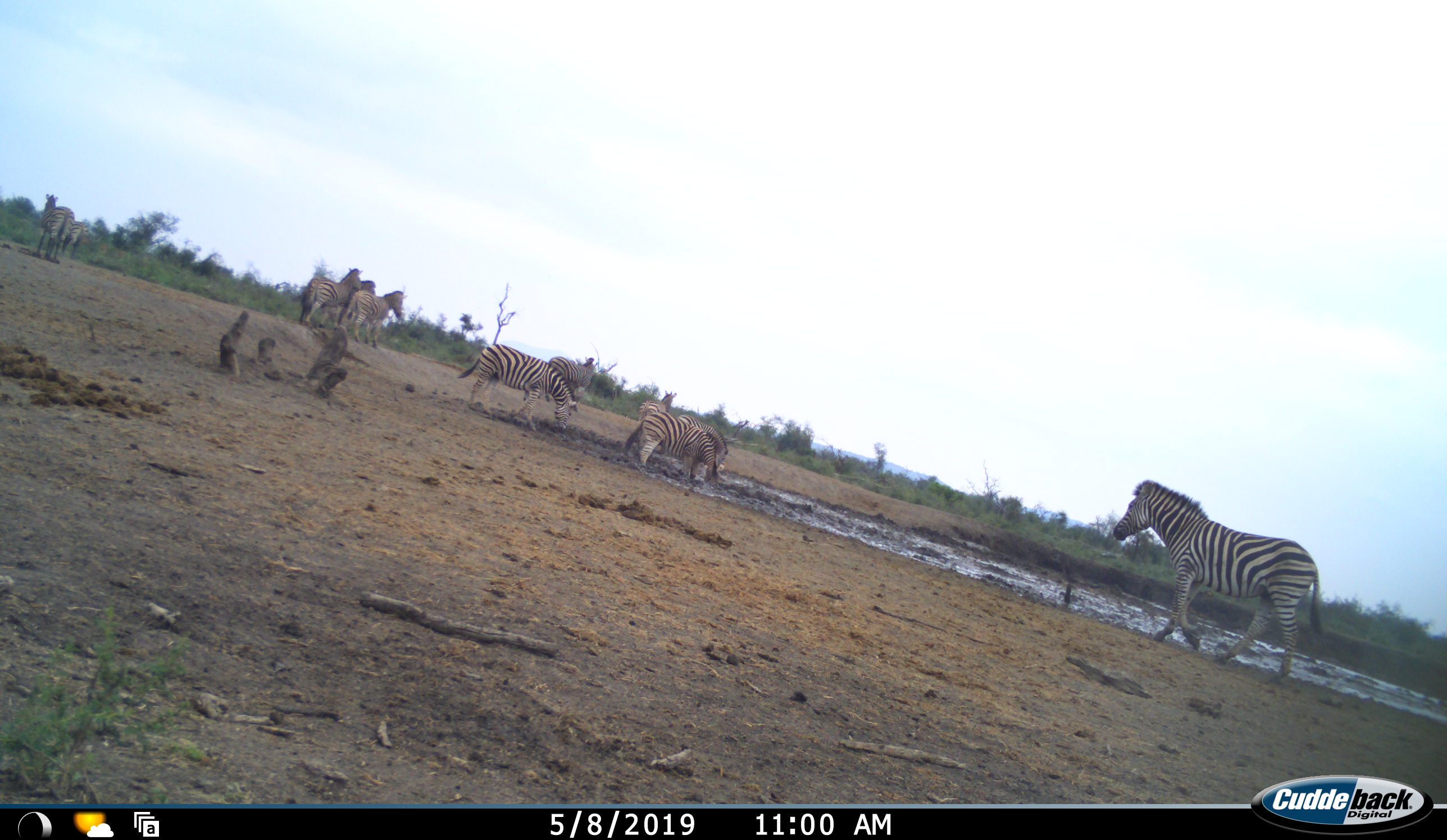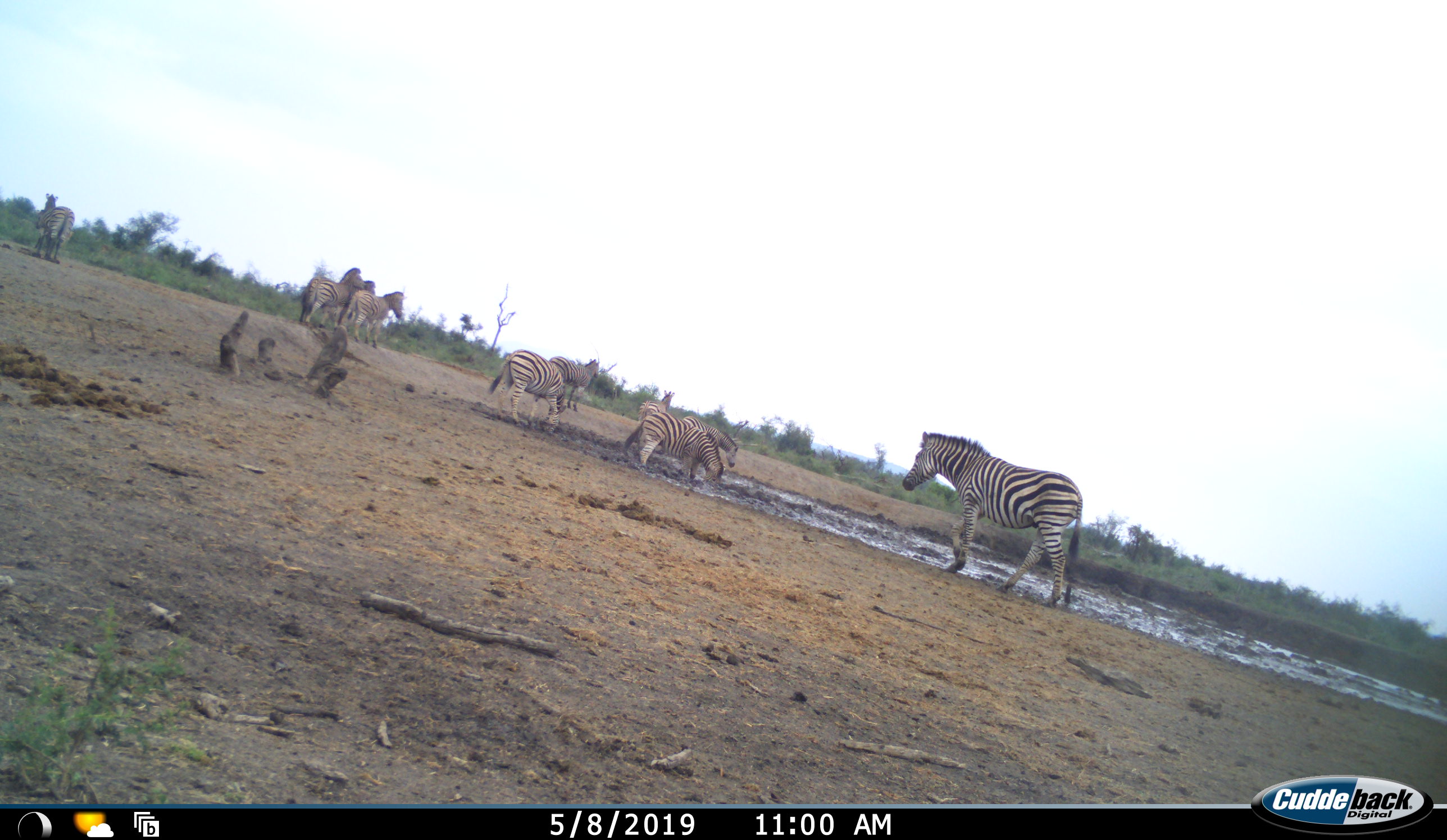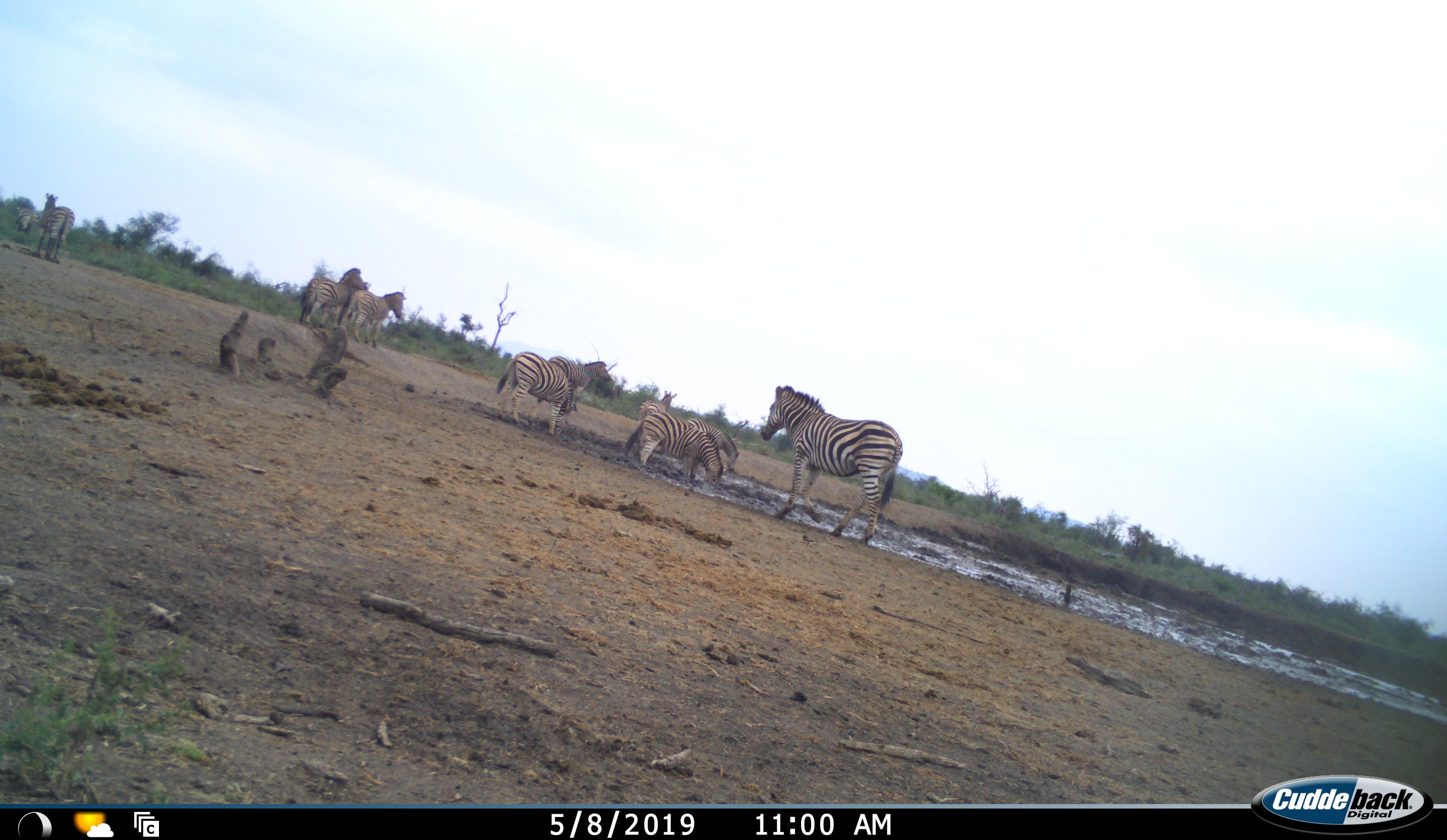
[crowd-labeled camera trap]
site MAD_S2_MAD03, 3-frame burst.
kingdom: Animalia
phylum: Chordata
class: Mammalia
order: Perissodactyla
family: Equidae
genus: Equus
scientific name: Equus quagga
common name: plains zebra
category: zebraplains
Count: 10.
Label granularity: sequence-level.